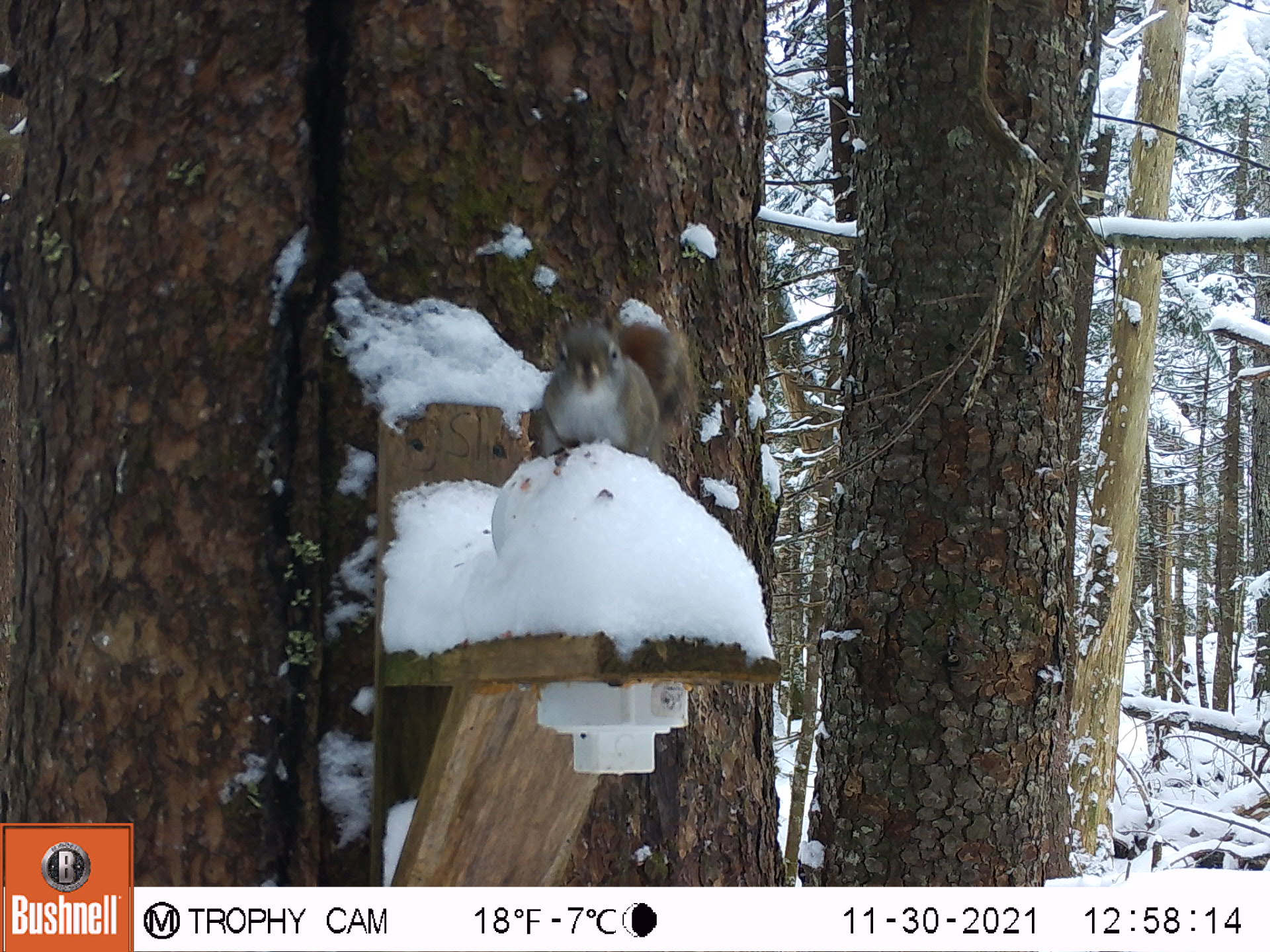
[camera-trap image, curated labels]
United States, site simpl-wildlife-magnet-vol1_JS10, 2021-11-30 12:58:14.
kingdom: Animalia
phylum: Chordata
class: Mammalia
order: Rodentia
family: Sciuridae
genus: Tamiasciurus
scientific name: Tamiasciurus hudsonicus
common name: red squirrel